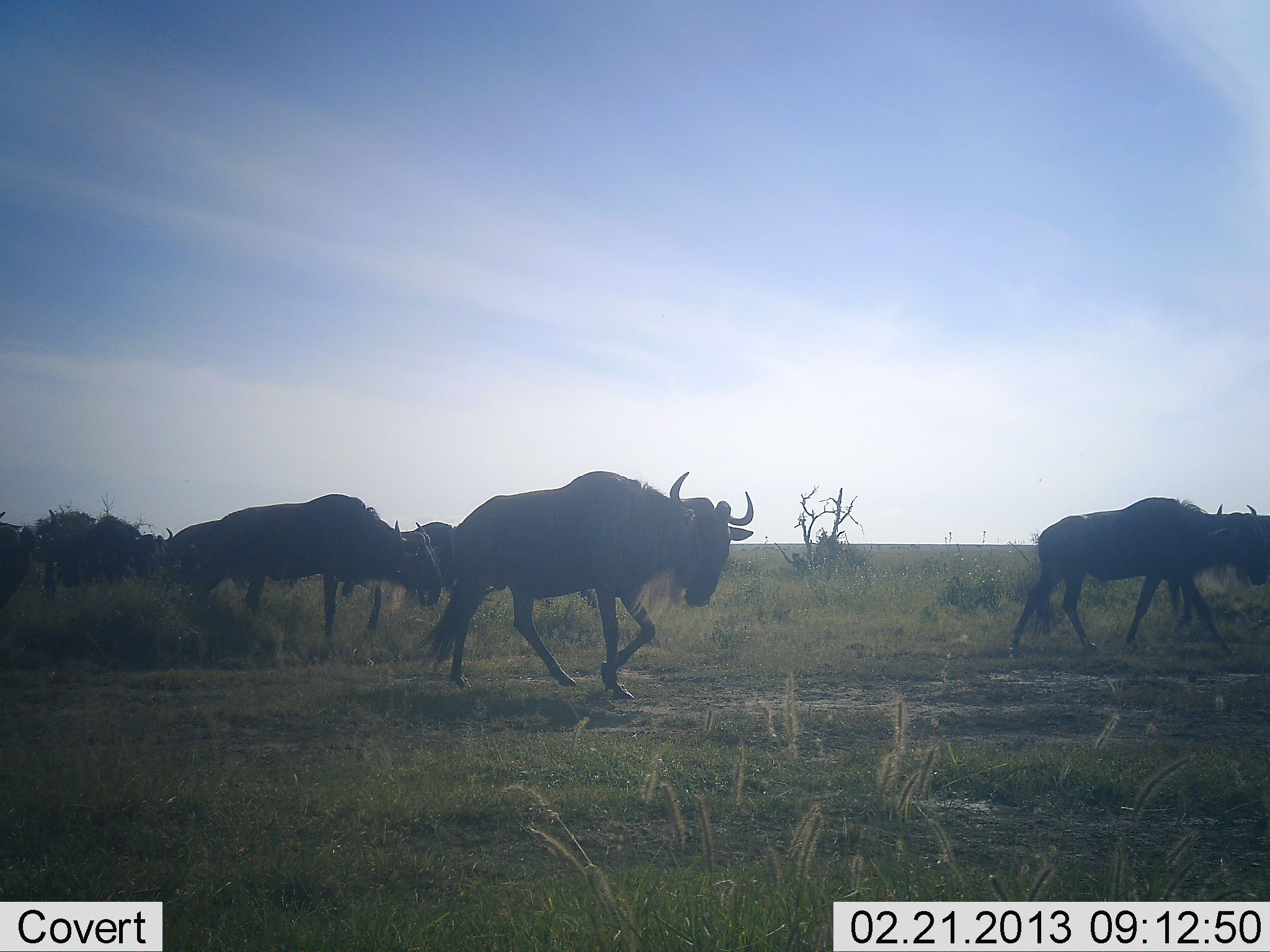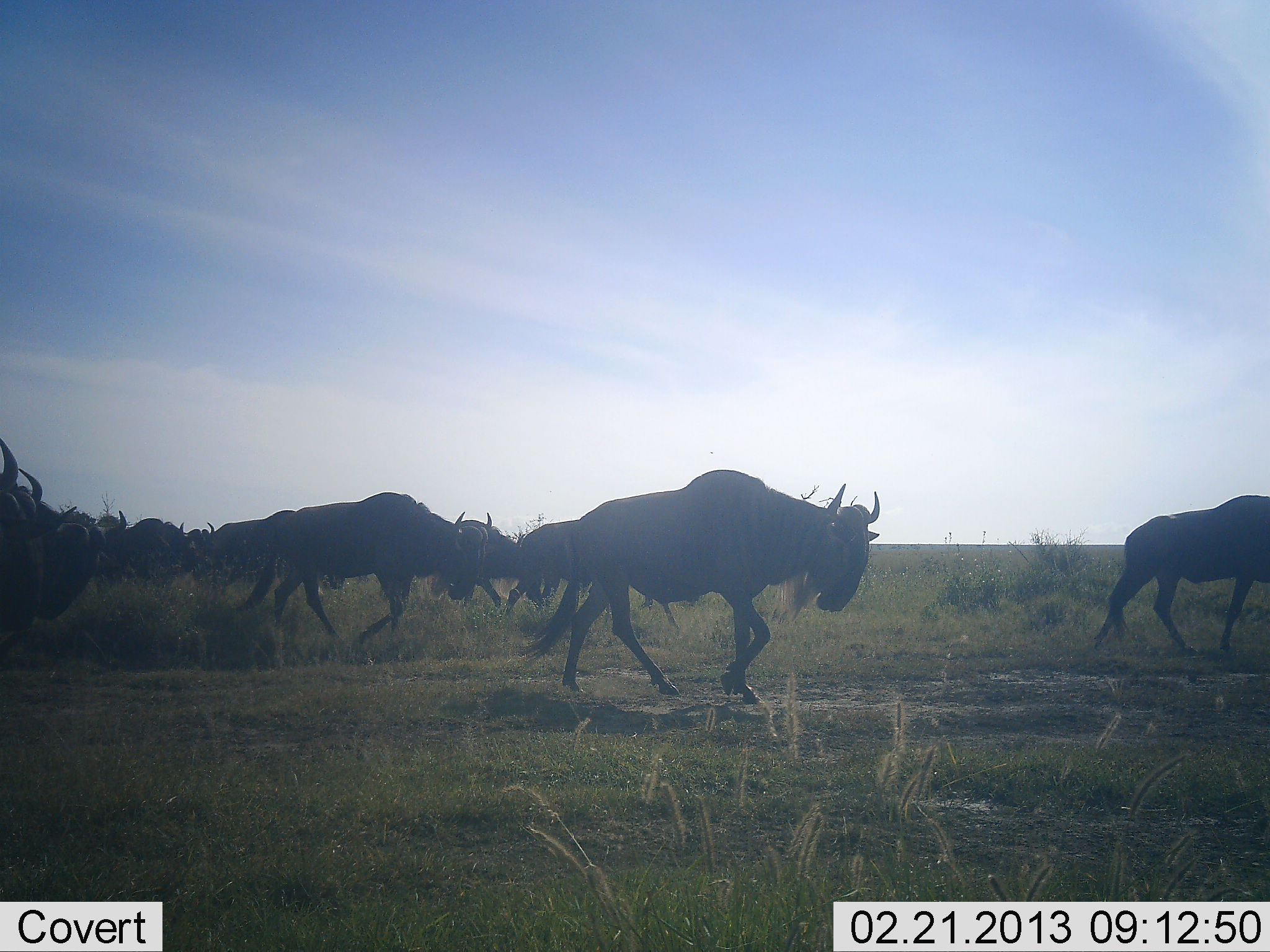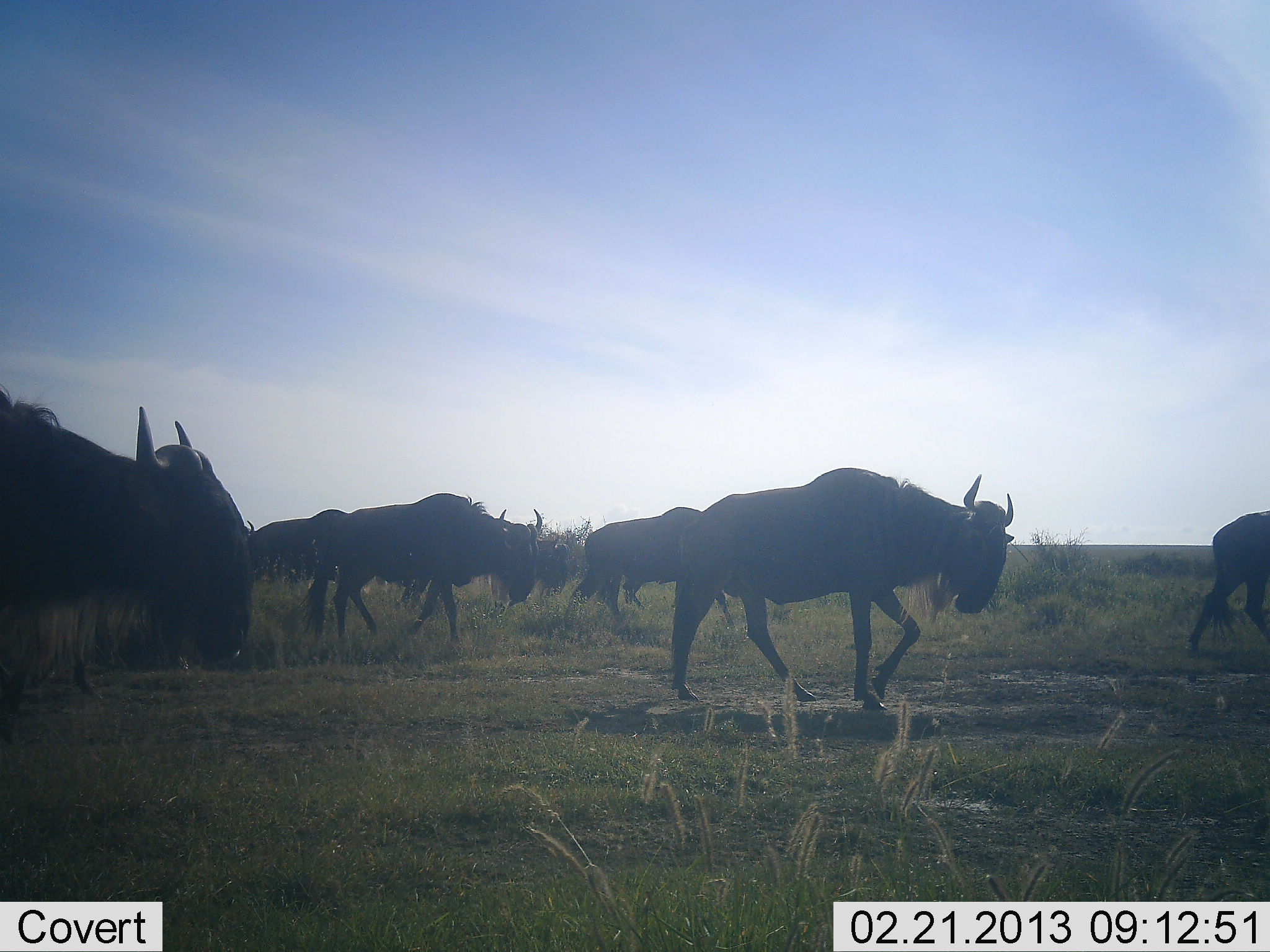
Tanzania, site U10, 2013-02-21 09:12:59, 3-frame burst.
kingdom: Animalia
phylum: Chordata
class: Mammalia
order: Artiodactyla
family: Bovidae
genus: Connochaetes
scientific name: Connochaetes taurinus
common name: blue wildebeest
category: wildebeest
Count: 11-50.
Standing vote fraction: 2%.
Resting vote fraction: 0%.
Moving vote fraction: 100%.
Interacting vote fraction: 0%.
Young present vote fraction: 2%.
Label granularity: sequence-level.